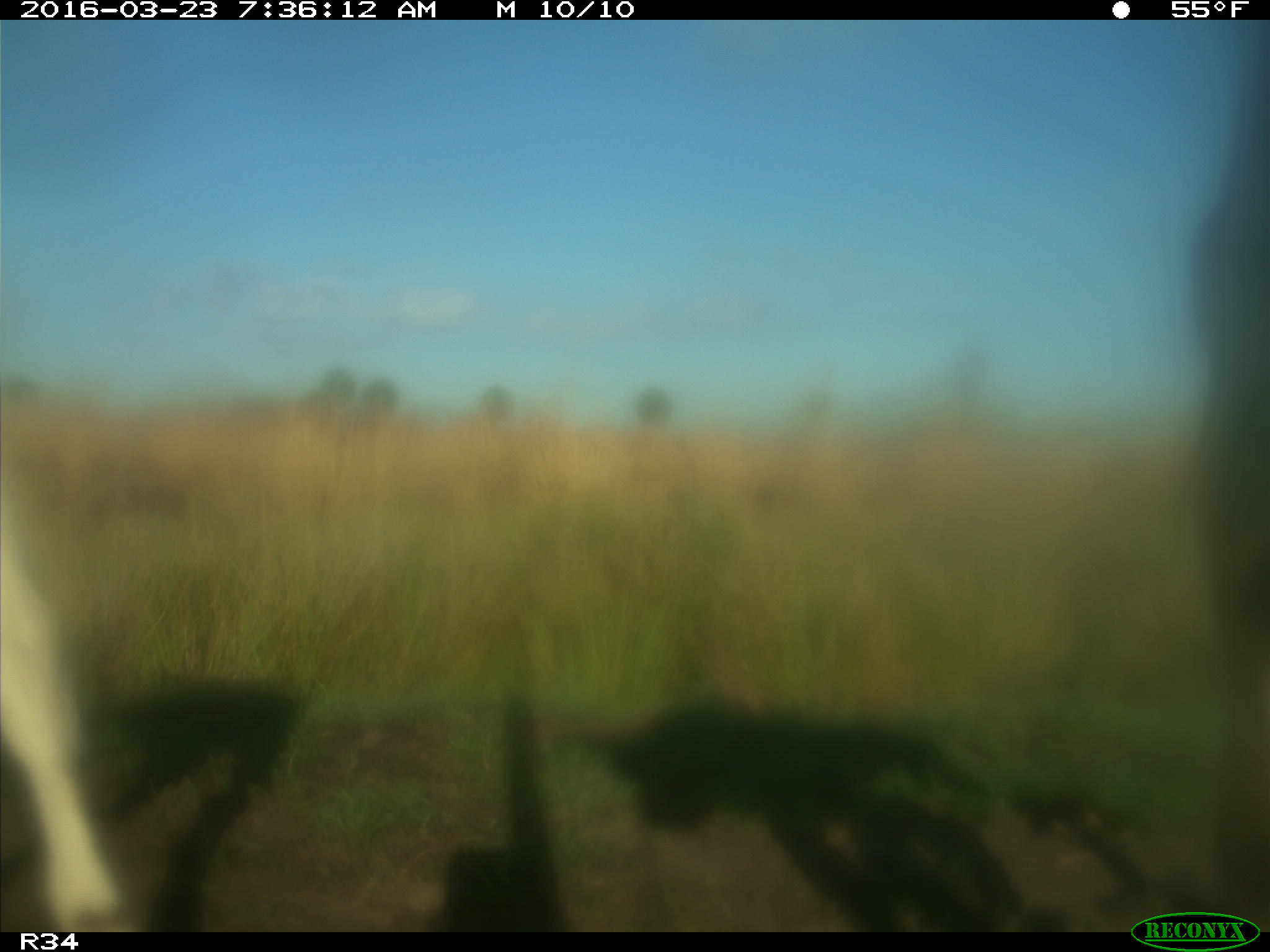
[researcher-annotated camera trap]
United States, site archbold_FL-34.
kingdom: Animalia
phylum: Chordata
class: Mammalia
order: Artiodactyla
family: Bovidae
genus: Bos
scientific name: Bos taurus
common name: domestic cow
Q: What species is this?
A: Bos taurus (domestic cow).